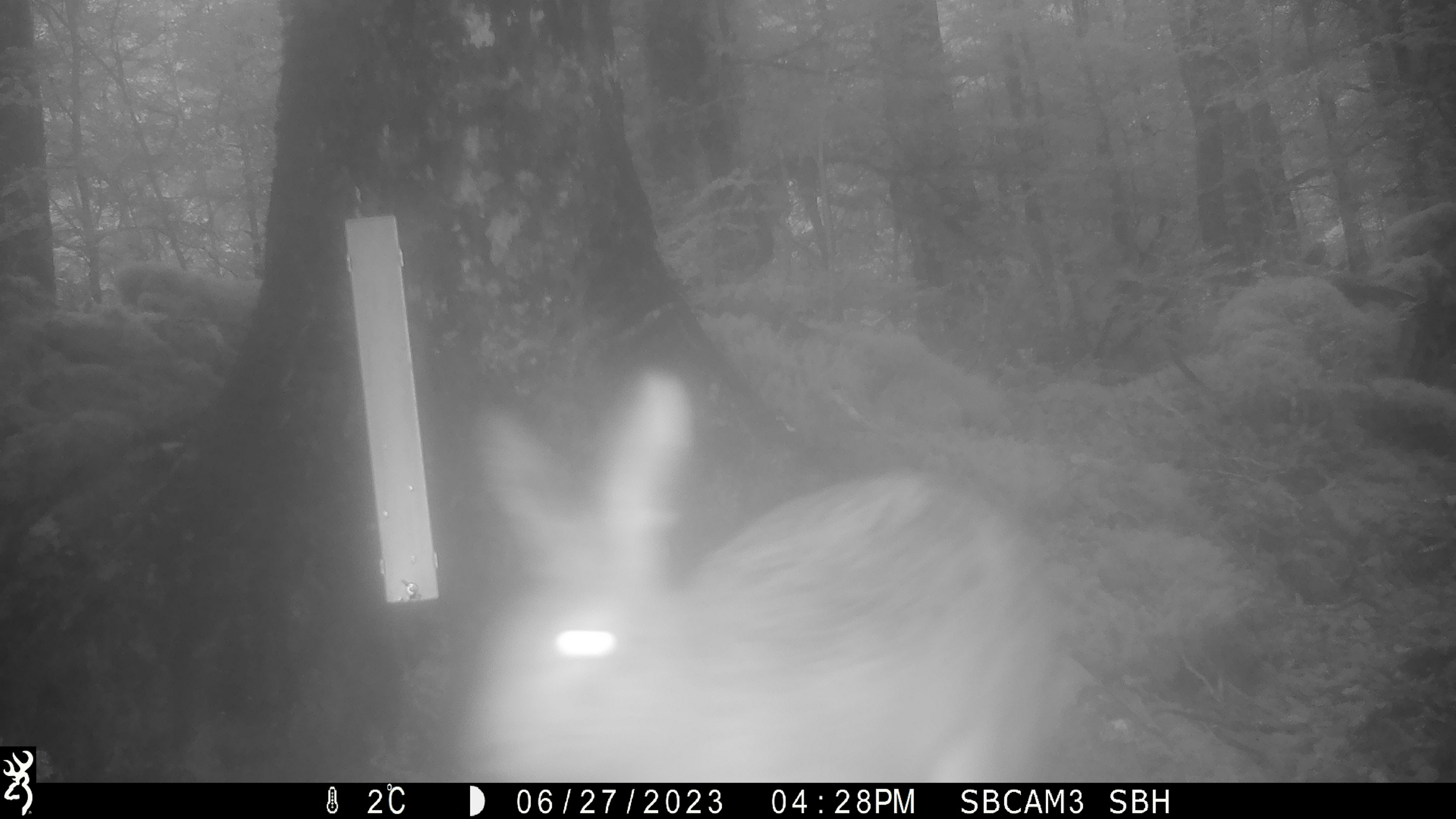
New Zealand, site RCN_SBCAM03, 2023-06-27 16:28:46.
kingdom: Animalia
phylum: Chordata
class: Mammalia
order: Lagomorpha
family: Leporidae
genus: Lepus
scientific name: Lepus europaeus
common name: brown hare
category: hare